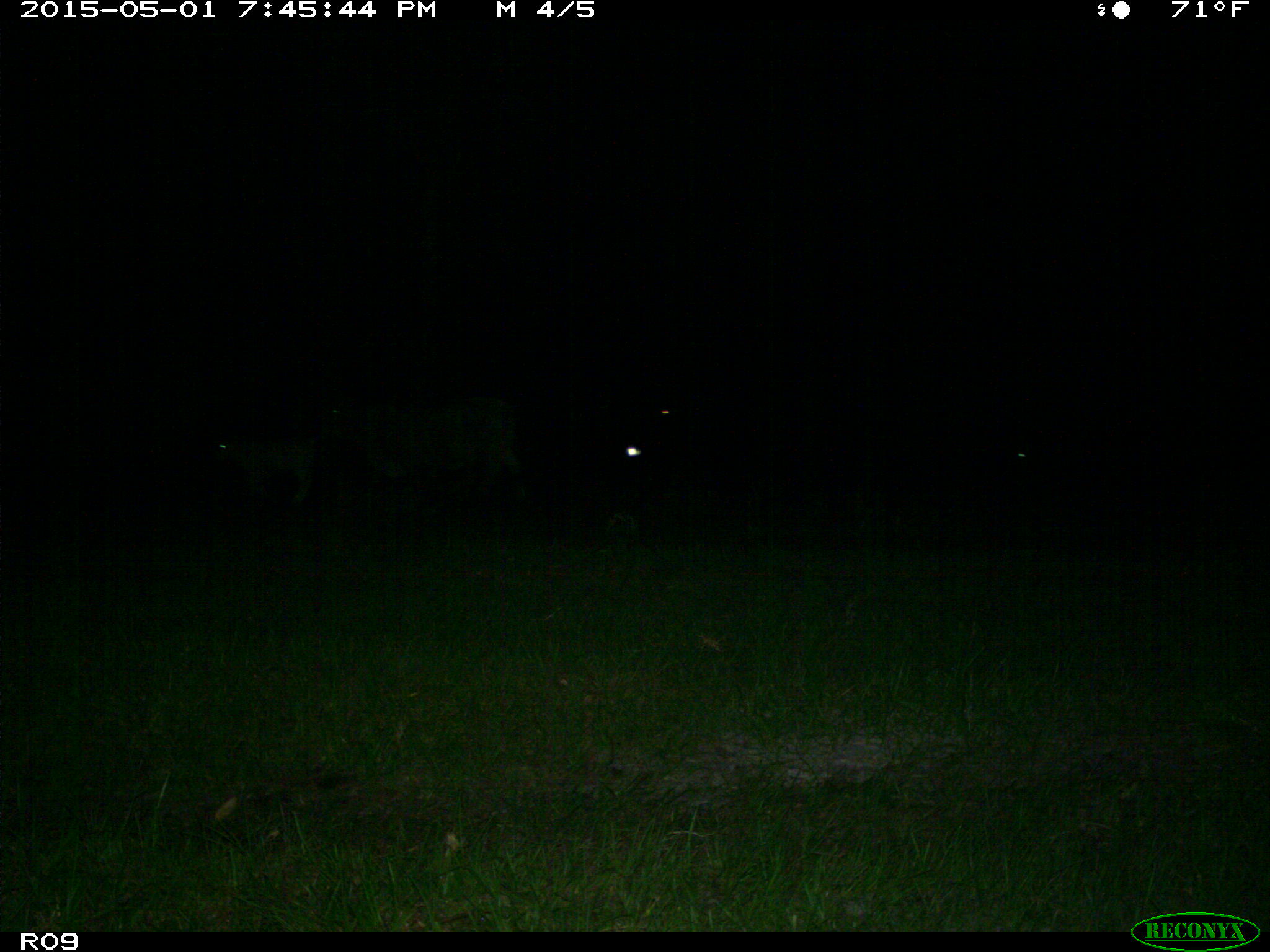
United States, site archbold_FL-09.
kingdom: Animalia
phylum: Chordata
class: Mammalia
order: Artiodactyla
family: Bovidae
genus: Bos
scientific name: Bos taurus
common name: domestic cow